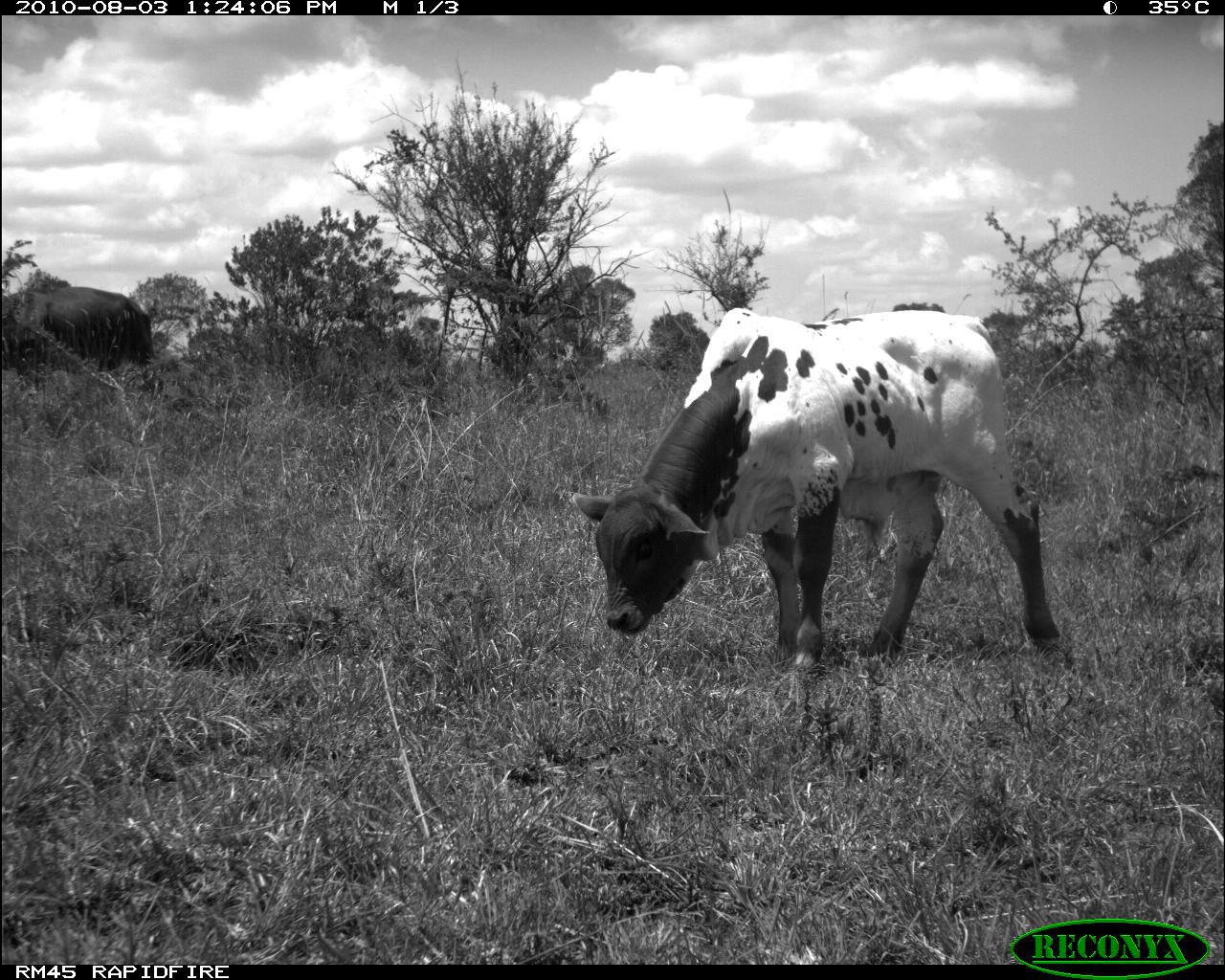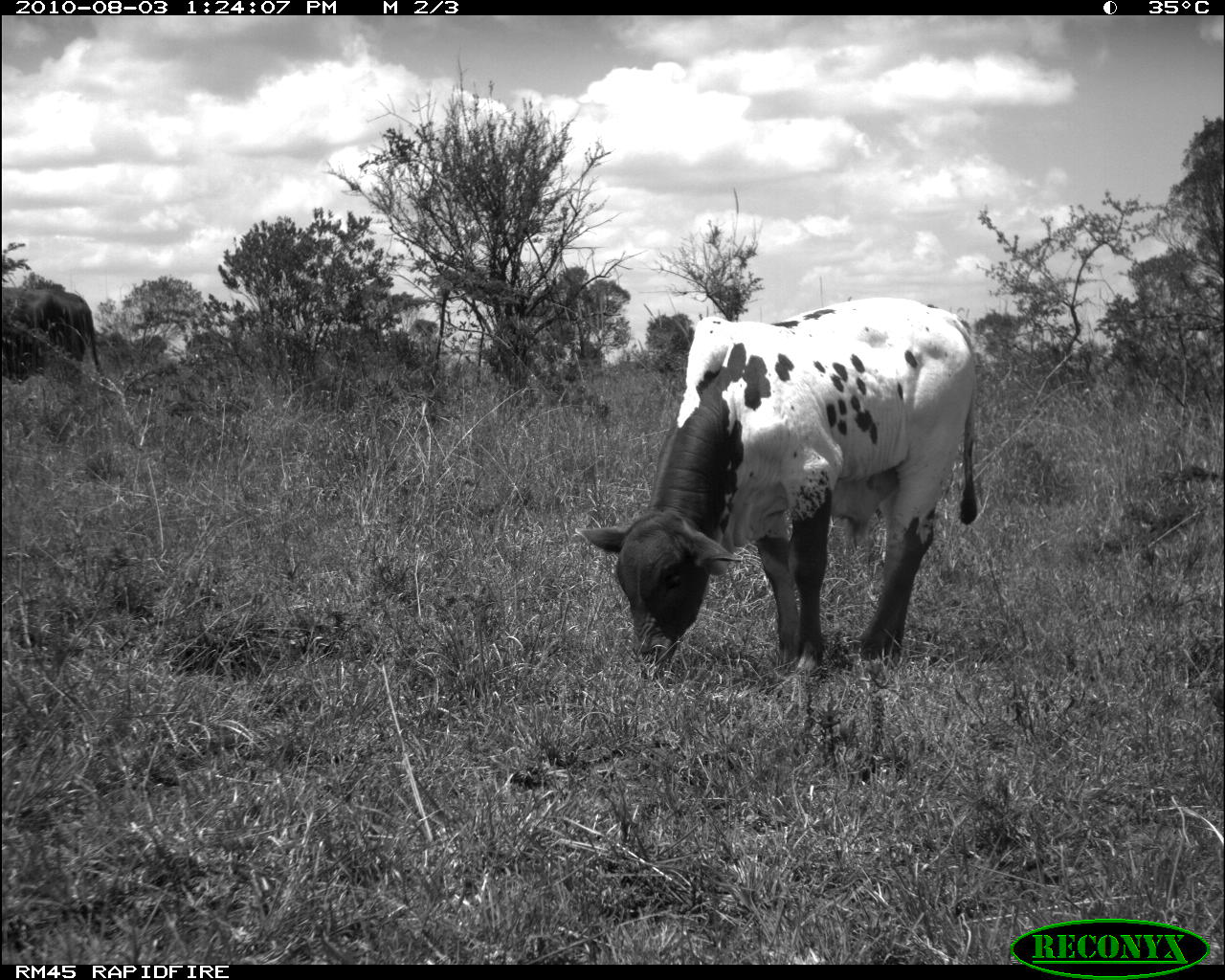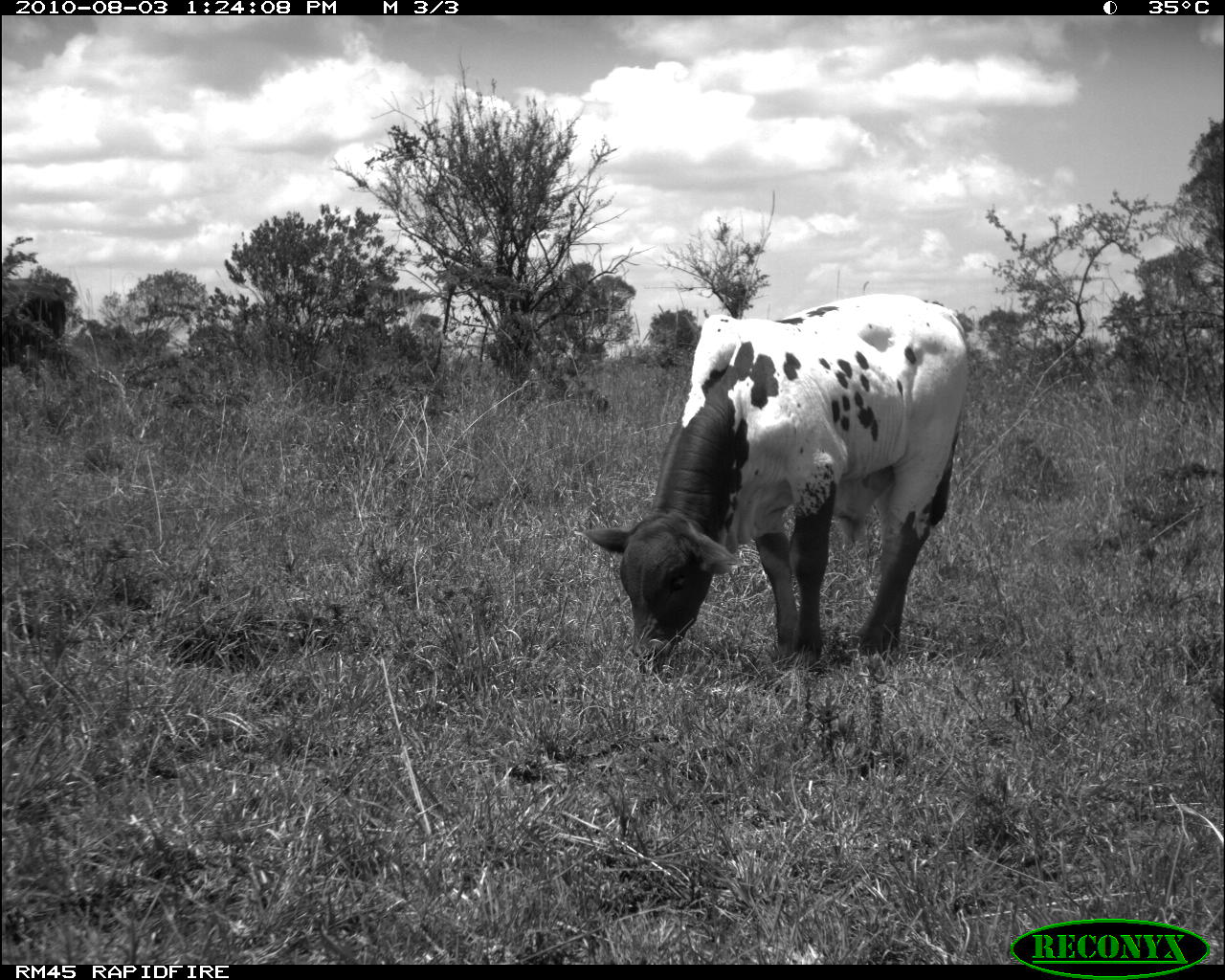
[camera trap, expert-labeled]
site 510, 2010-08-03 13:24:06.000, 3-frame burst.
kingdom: Animalia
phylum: Chordata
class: Mammalia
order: Artiodactyla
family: Bovidae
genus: Bos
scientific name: Bos taurus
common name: domestic cattle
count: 2